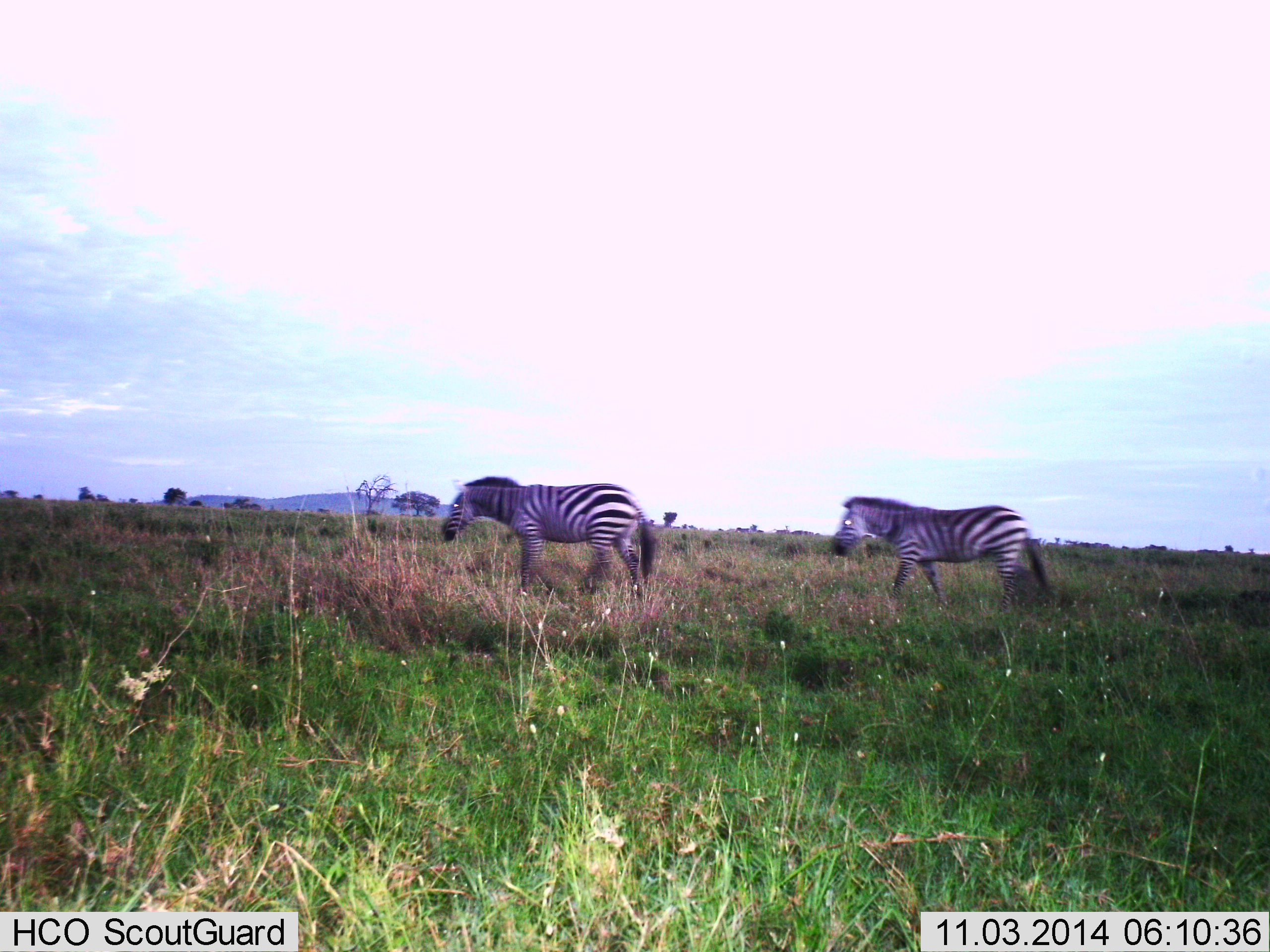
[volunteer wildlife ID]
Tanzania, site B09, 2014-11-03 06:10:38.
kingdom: Animalia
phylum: Chordata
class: Mammalia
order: Perissodactyla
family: Equidae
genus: Equus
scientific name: Equus quagga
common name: plains zebra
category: zebra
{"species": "zebra (plains zebra) (Equus quagga)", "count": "2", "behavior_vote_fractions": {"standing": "20%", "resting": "0%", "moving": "80%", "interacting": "0%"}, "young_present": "0%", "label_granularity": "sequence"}